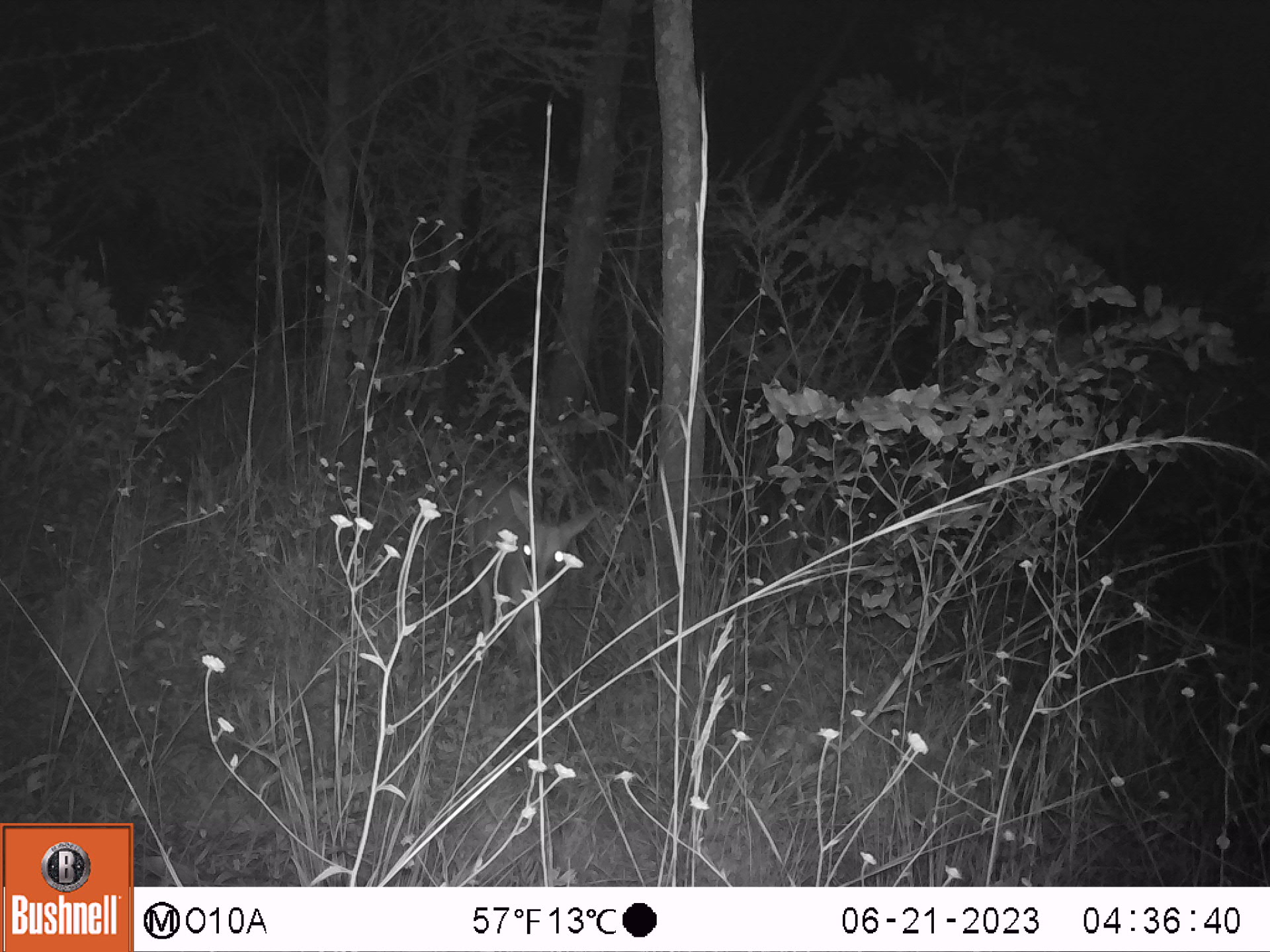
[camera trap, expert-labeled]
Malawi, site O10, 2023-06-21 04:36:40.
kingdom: Animalia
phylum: Chordata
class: Mammalia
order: Artiodactyla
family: Bovidae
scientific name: Antilopinae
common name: small antelope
Small antelope (Antilopinae), count 1.